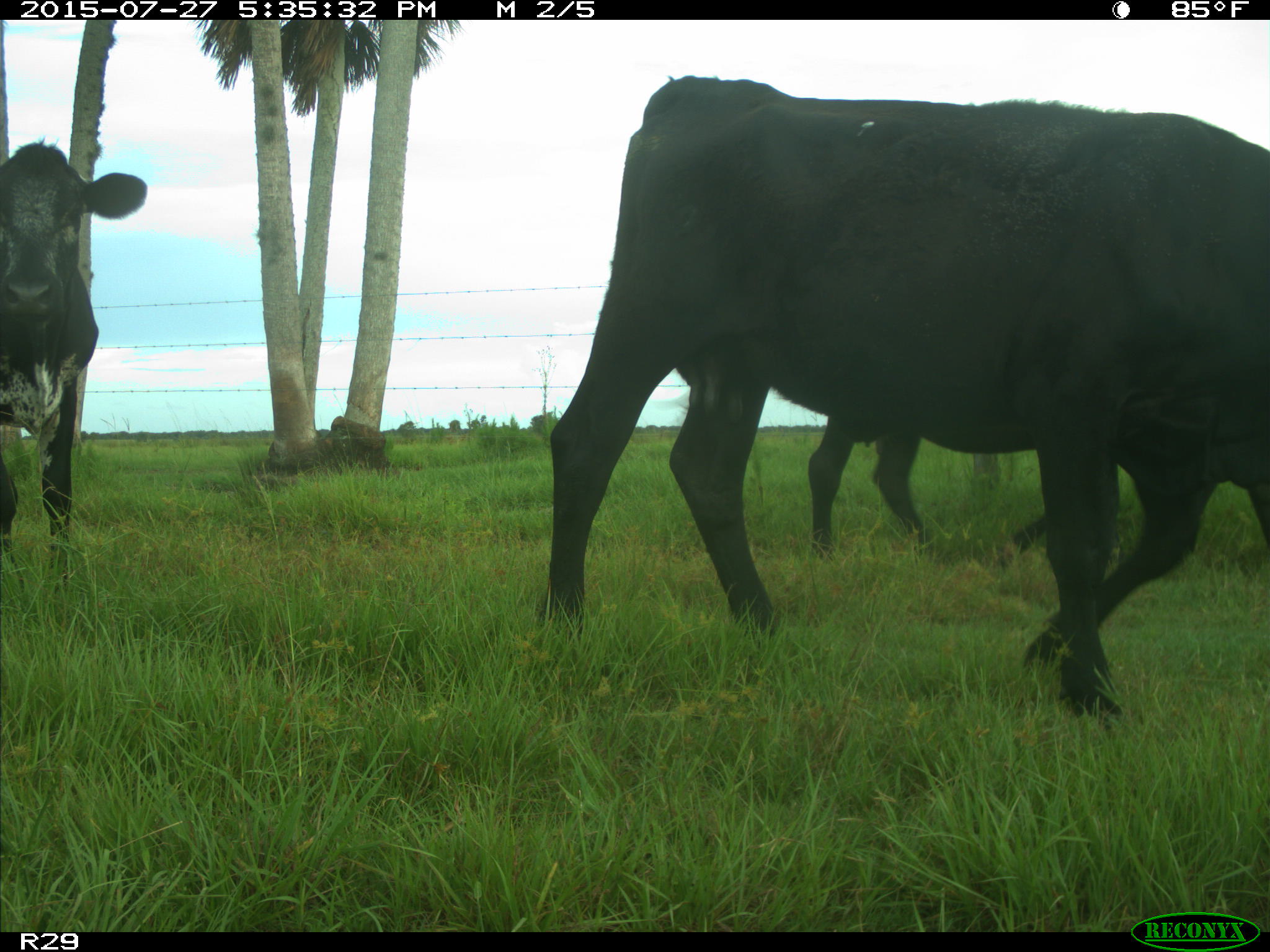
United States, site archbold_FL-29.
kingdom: Animalia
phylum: Chordata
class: Mammalia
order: Artiodactyla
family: Bovidae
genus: Bos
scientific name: Bos taurus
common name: domestic cow